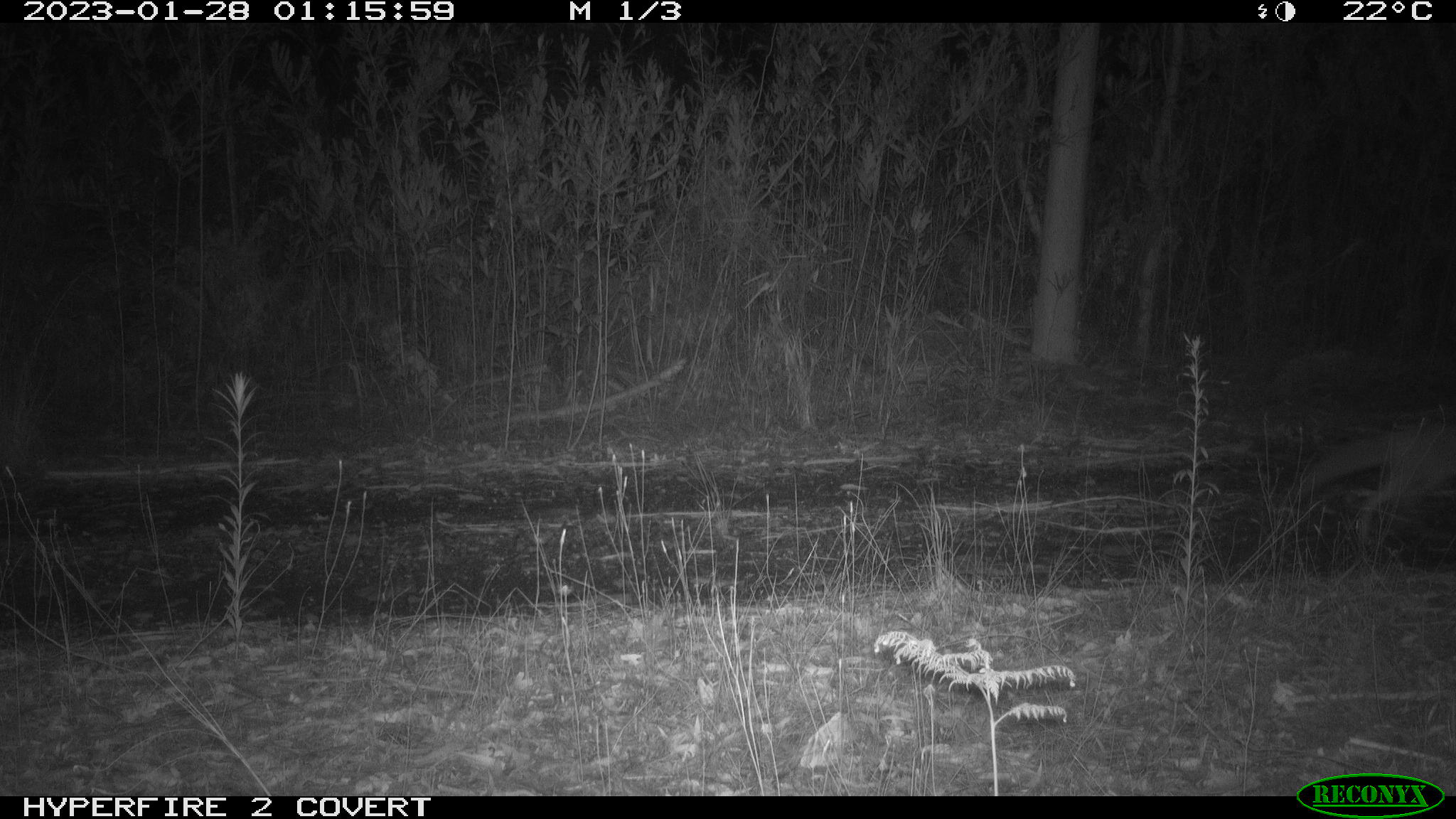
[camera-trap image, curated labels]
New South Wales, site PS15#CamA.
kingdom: Animalia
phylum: Chordata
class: Mammalia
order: Carnivora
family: Canidae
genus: Vulpes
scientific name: Vulpes vulpes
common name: red fox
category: fox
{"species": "fox (red fox) (Vulpes vulpes)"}